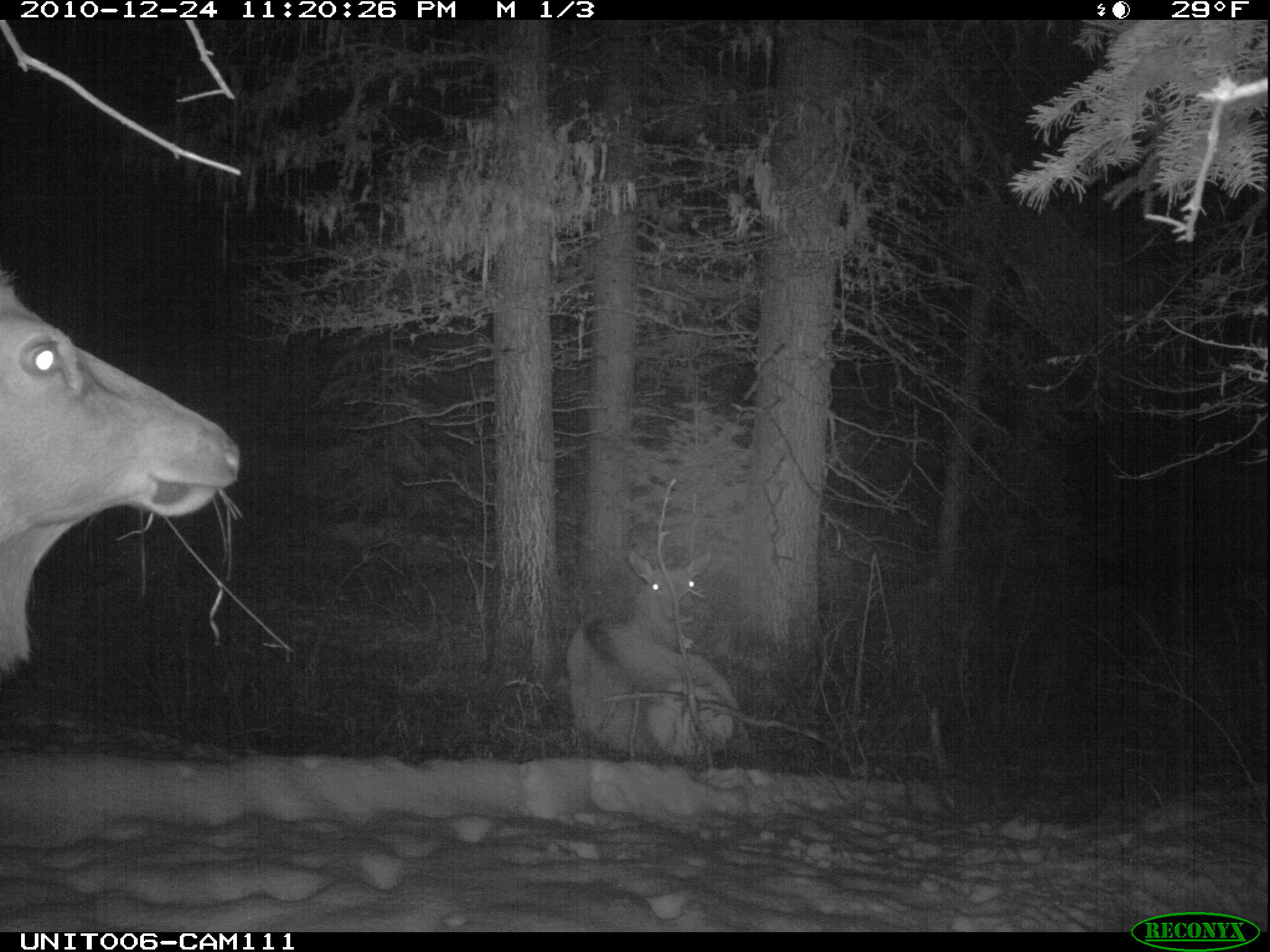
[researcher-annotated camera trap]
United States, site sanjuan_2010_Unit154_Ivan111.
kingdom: Animalia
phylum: Chordata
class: Mammalia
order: Artiodactyla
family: Cervidae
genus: Cervus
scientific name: Cervus elaphus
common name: red deer